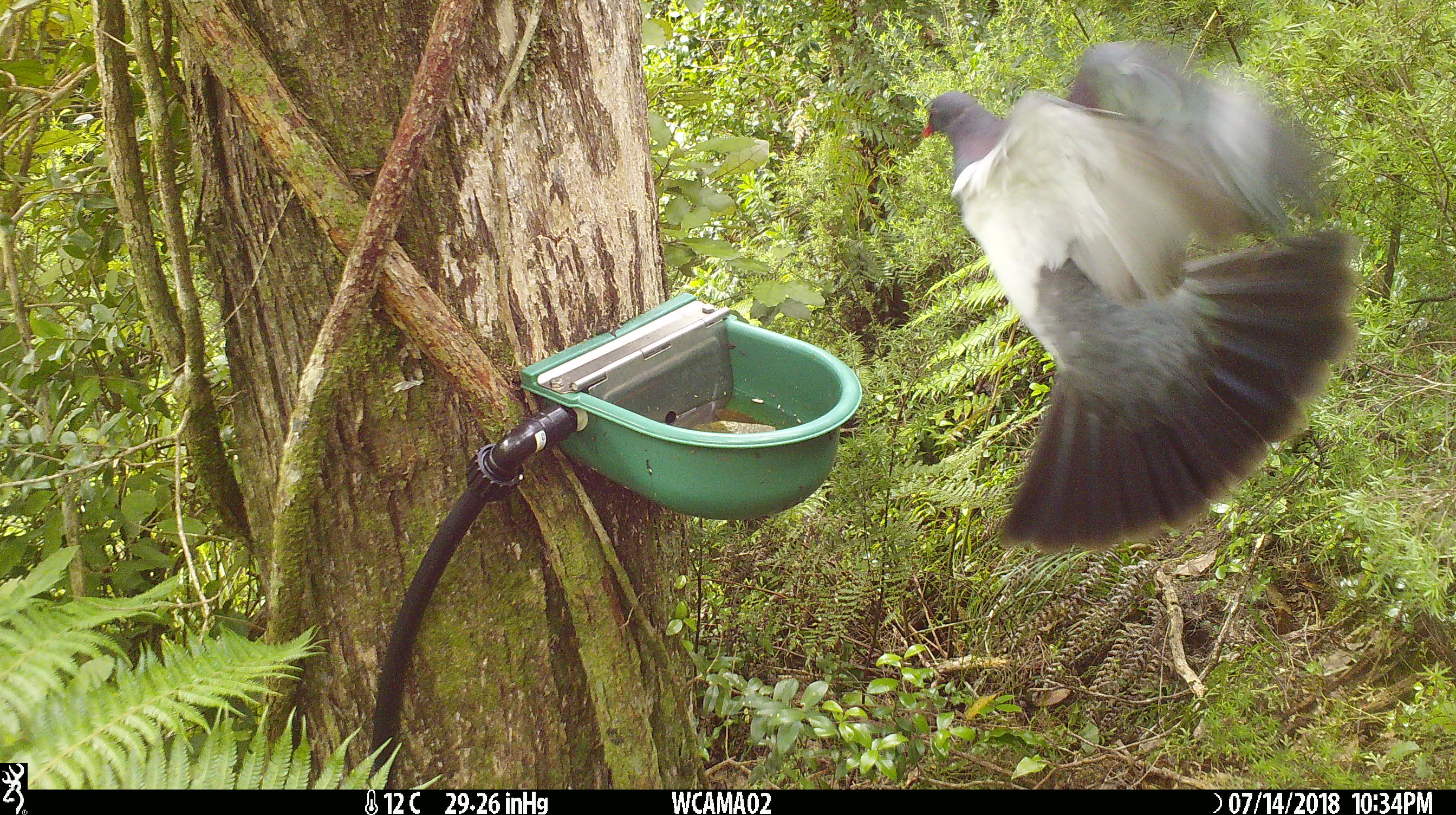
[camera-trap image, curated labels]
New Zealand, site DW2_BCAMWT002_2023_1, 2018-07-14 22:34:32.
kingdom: Animalia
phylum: Chordata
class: Aves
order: Columbiformes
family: Columbidae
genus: Hemiphaga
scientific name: Hemiphaga novaeseelandiae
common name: new zealand pigeon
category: kereru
Kereru (new zealand pigeon) (Hemiphaga novaeseelandiae).